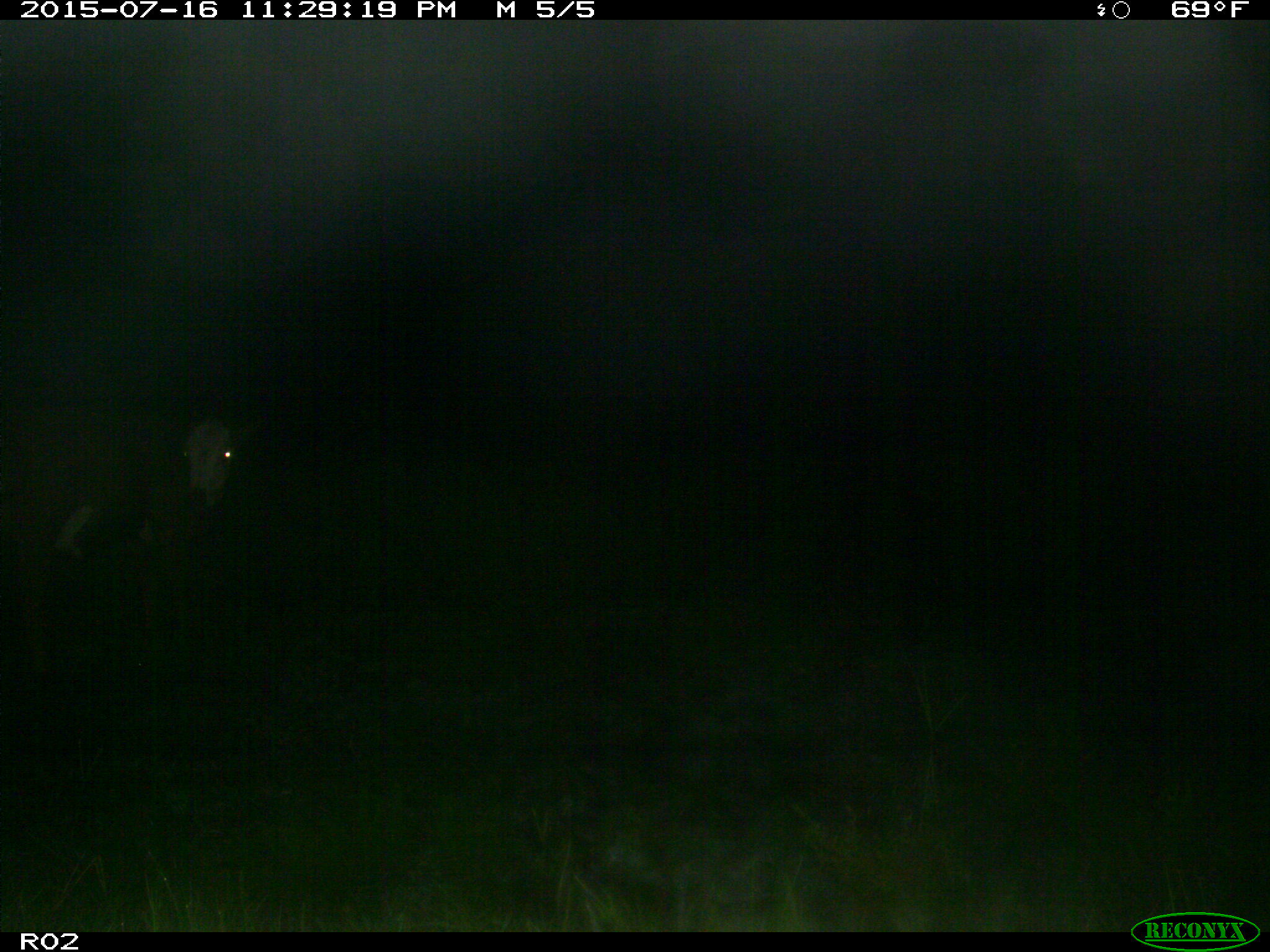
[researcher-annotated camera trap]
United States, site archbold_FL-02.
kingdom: Animalia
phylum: Chordata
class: Mammalia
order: Artiodactyla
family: Bovidae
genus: Bos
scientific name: Bos taurus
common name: domestic cow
Bos taurus (domestic cow).